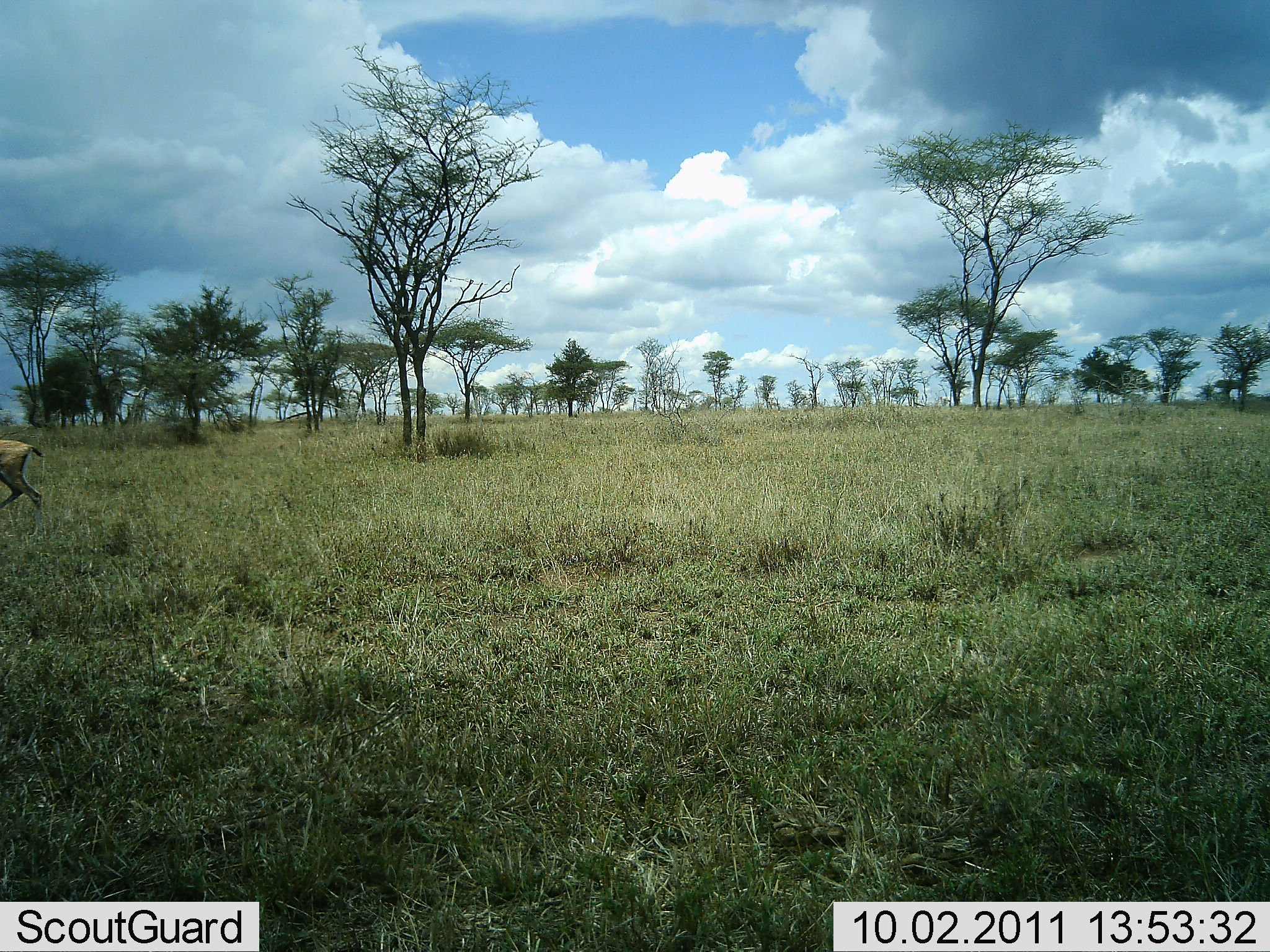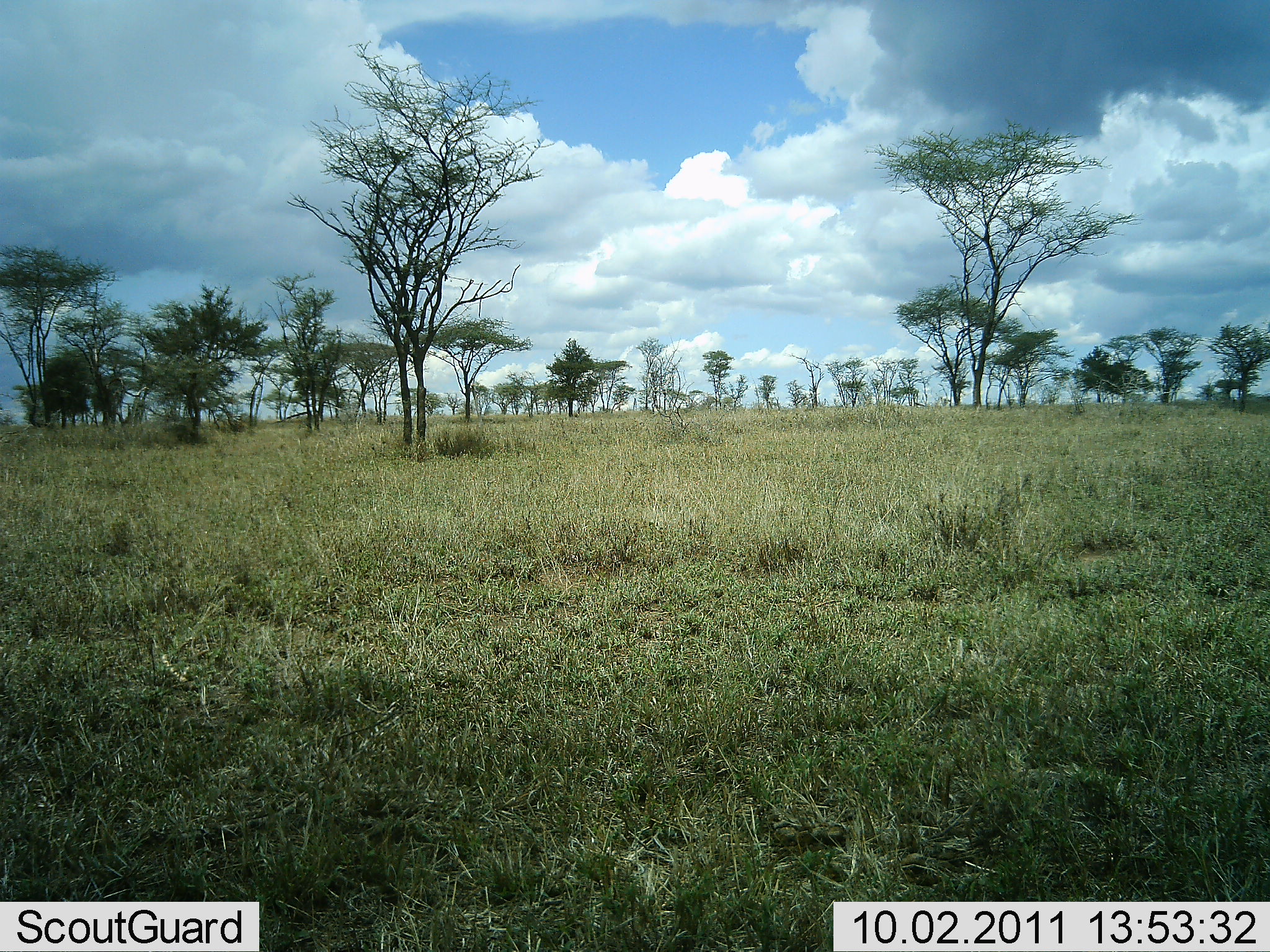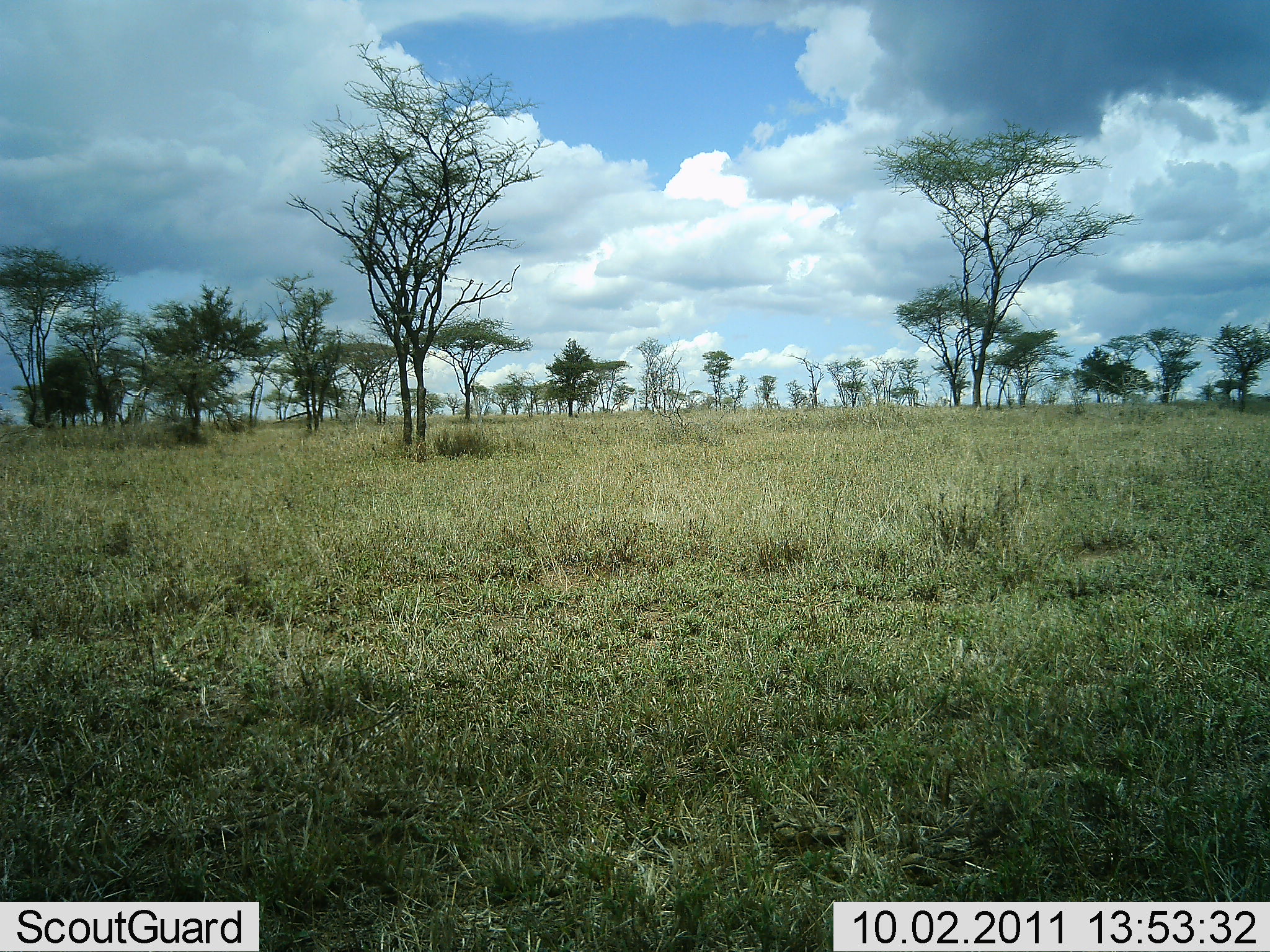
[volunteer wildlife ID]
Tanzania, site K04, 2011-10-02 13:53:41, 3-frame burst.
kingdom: Animalia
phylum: Chordata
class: Mammalia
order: Artiodactyla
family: Bovidae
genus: Nanger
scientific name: Nanger granti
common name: grant's gazelle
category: gazellegrants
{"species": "gazellegrants (grant's gazelle) (Nanger granti)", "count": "1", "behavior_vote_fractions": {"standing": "0%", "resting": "0%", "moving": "100%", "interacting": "0%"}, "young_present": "0%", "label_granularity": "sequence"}